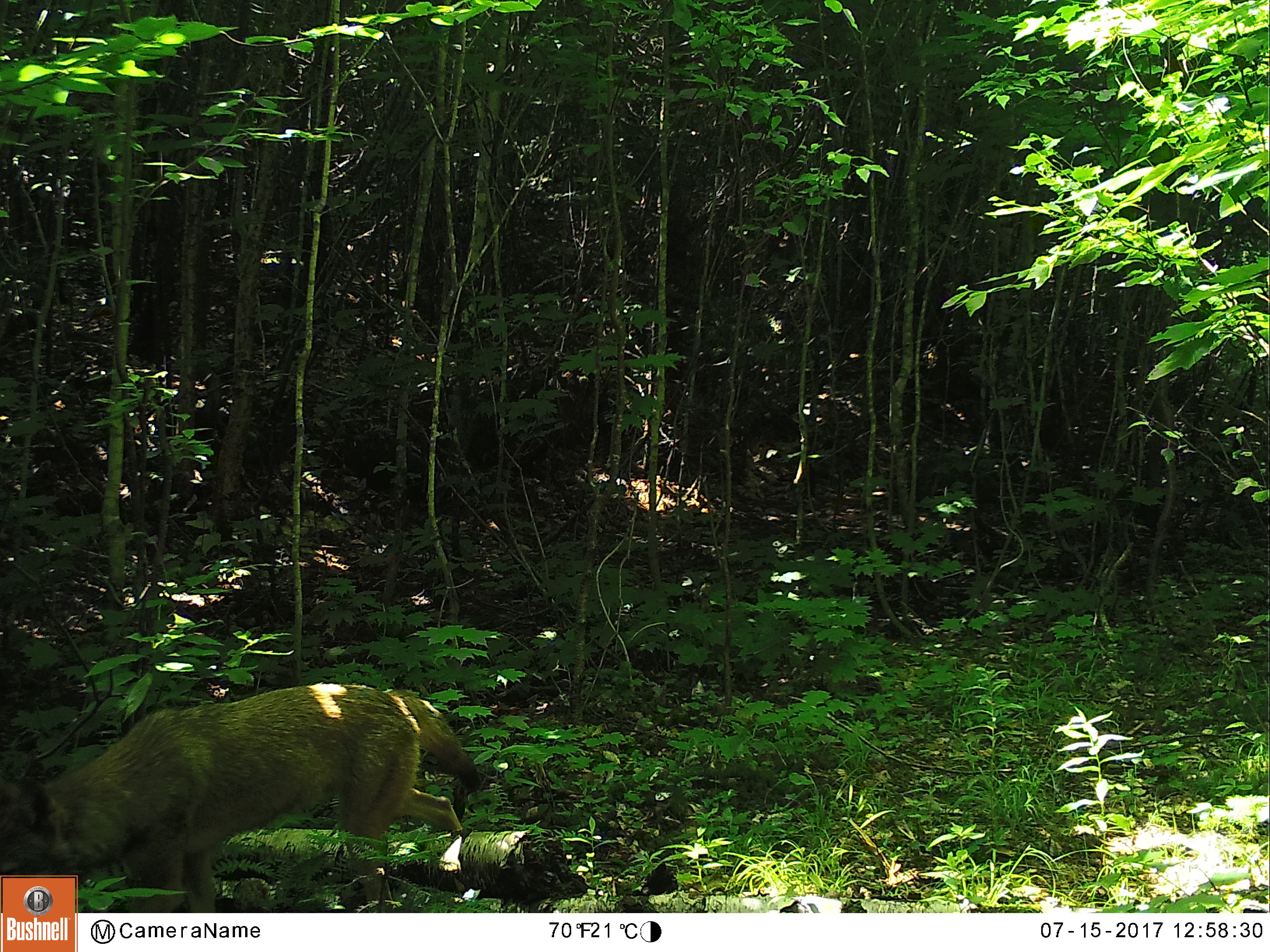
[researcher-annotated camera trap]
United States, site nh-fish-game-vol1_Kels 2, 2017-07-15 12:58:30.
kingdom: Animalia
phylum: Chordata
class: Mammalia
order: Carnivora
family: Canidae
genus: Canis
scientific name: Canis latrans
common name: coyote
Coyote (Canis latrans).